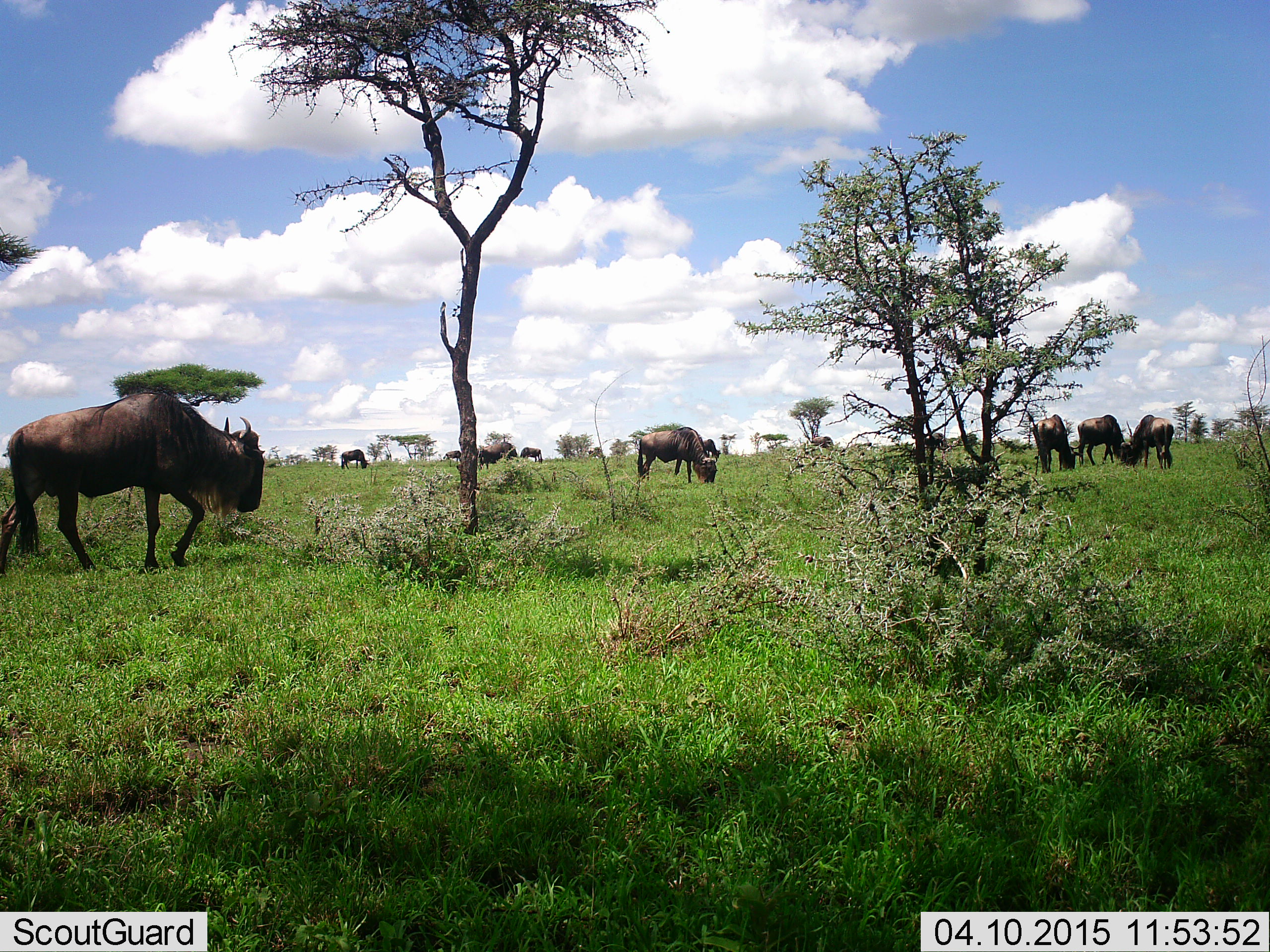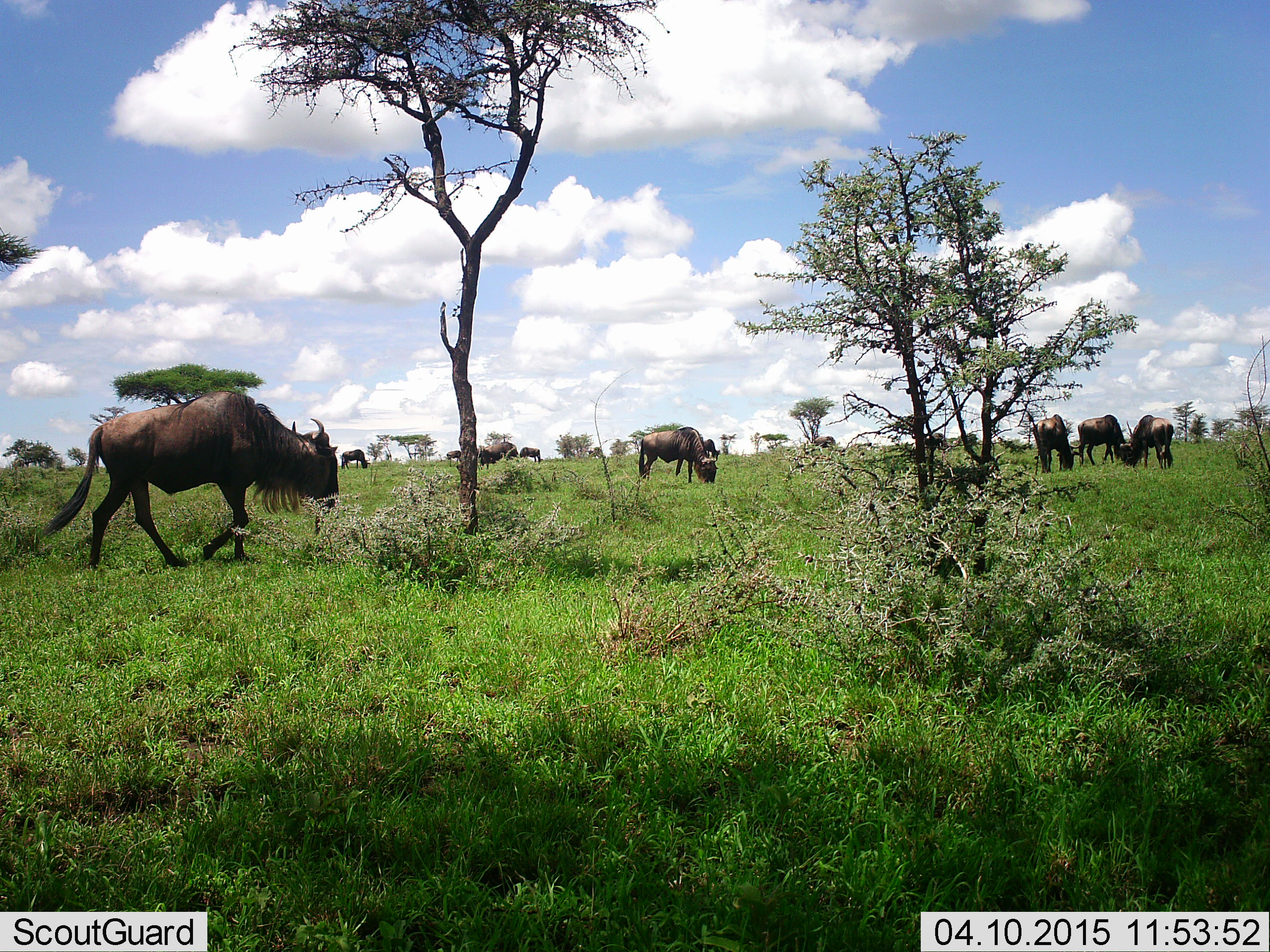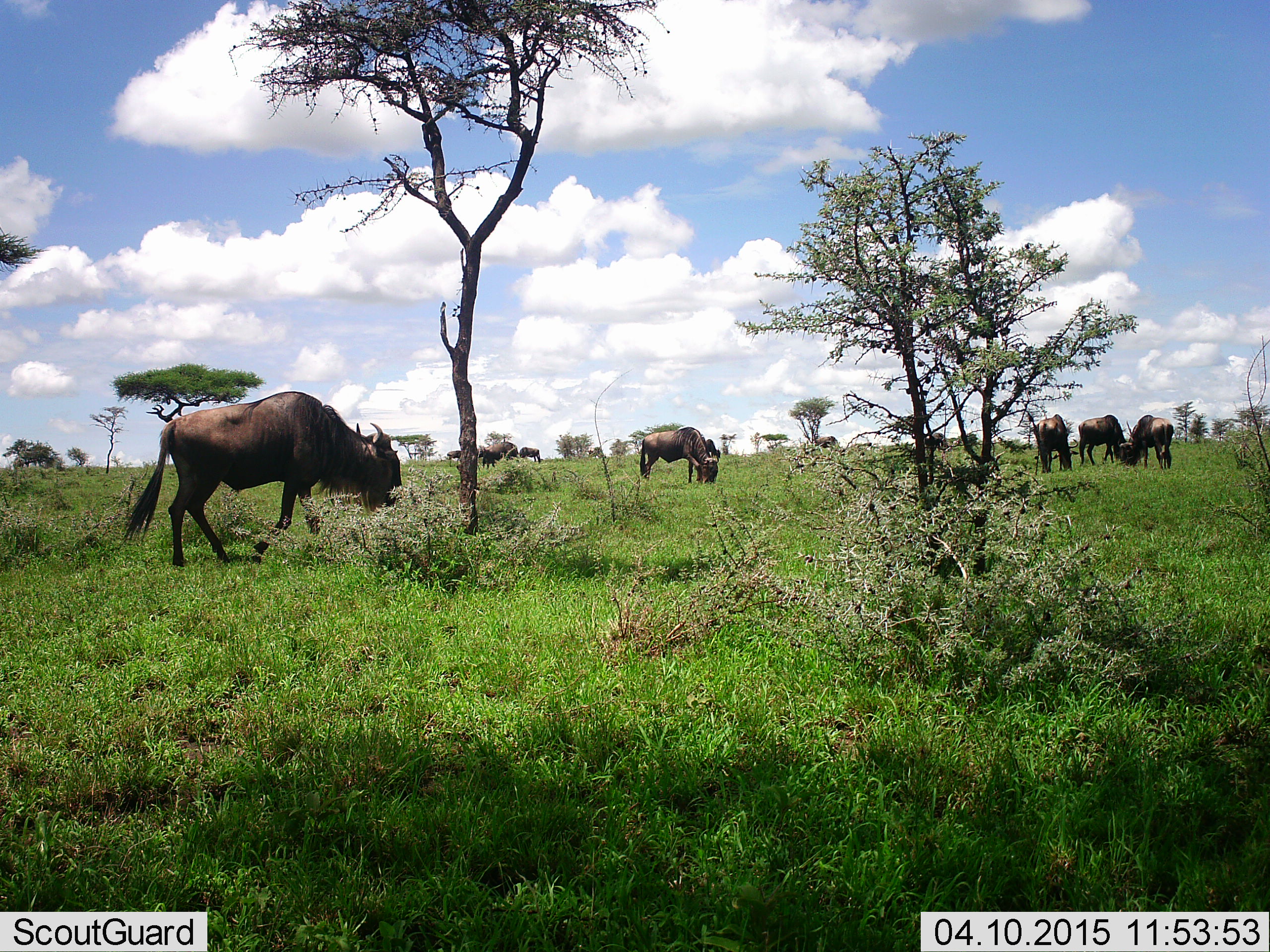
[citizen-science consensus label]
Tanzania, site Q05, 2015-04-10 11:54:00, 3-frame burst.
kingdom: Animalia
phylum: Chordata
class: Mammalia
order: Artiodactyla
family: Bovidae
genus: Connochaetes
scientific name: Connochaetes taurinus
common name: blue wildebeest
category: wildebeest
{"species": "wildebeest (blue wildebeest) (Connochaetes taurinus)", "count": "10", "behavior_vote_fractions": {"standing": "40%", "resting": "10%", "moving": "60%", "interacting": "10%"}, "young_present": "0%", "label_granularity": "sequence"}